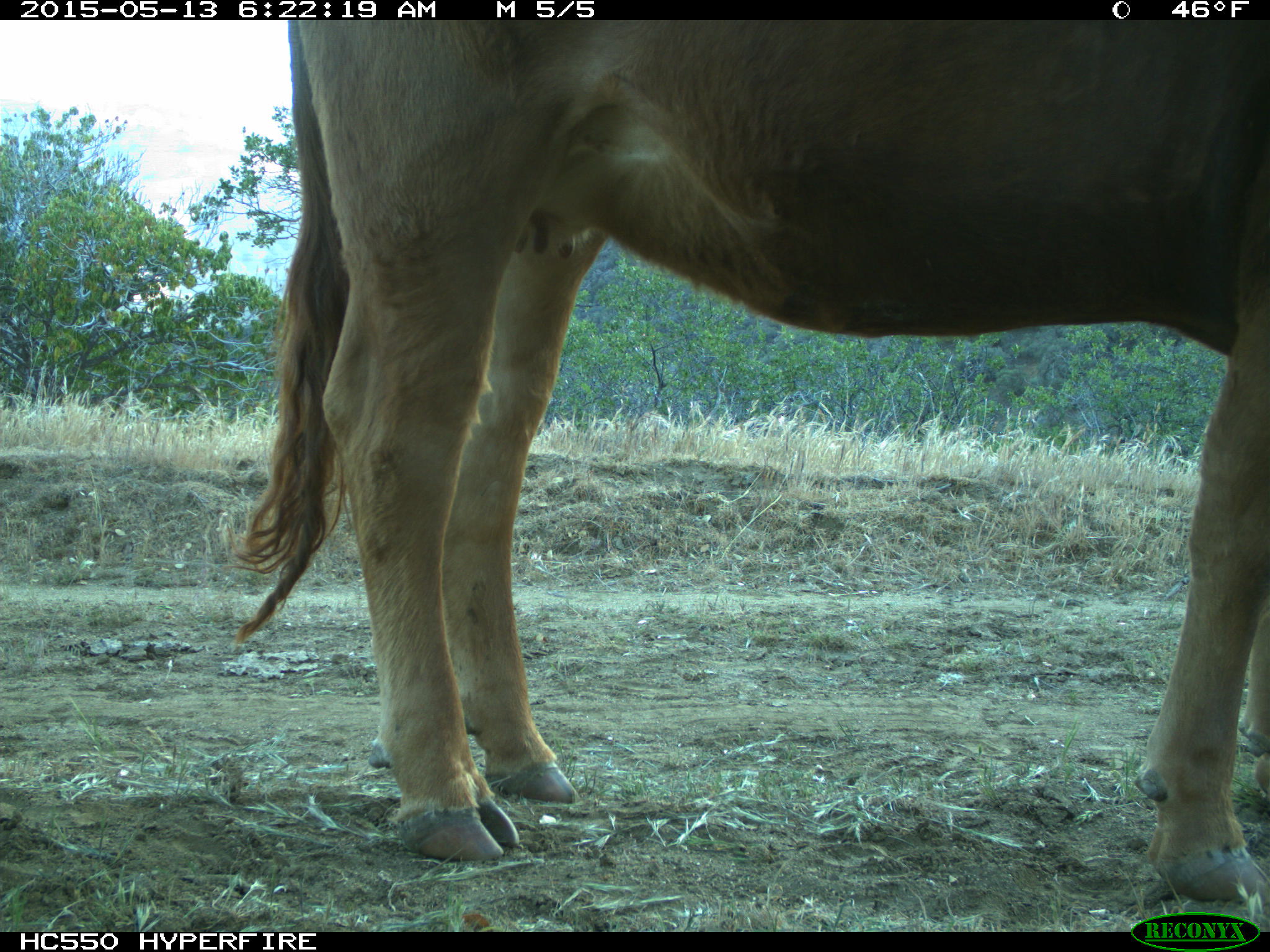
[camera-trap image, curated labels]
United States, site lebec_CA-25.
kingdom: Animalia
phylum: Chordata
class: Mammalia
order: Artiodactyla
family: Bovidae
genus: Bos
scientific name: Bos taurus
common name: domestic cow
Bos taurus (domestic cow).